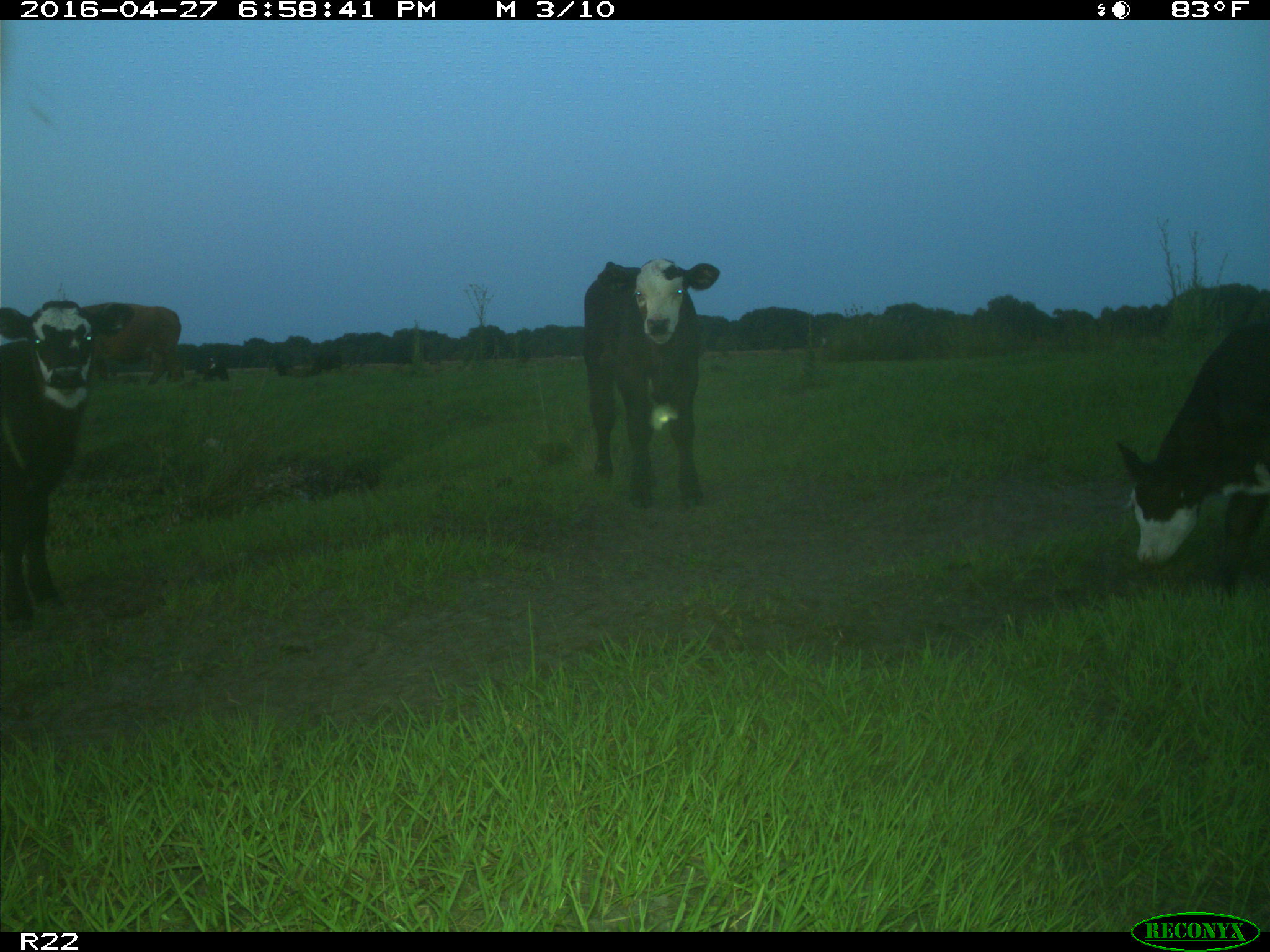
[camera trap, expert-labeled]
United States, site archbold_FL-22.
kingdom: Animalia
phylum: Chordata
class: Mammalia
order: Artiodactyla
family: Bovidae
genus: Bos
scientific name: Bos taurus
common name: domestic cow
Bos taurus (domestic cow).